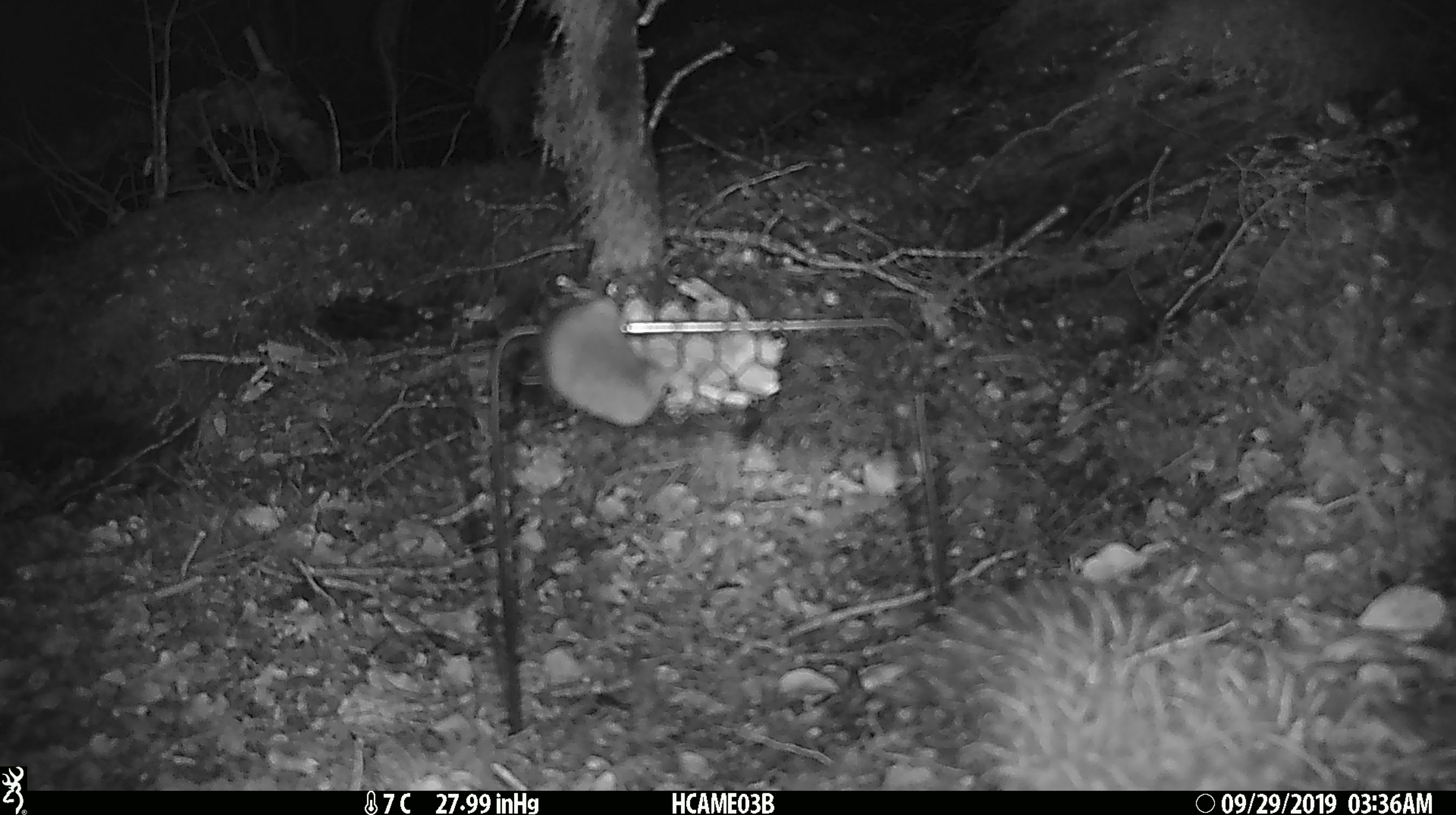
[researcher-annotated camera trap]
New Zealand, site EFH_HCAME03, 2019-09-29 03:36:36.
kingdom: Animalia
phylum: Chordata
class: Mammalia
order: Rodentia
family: Muridae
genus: Mus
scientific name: Mus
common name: mouse